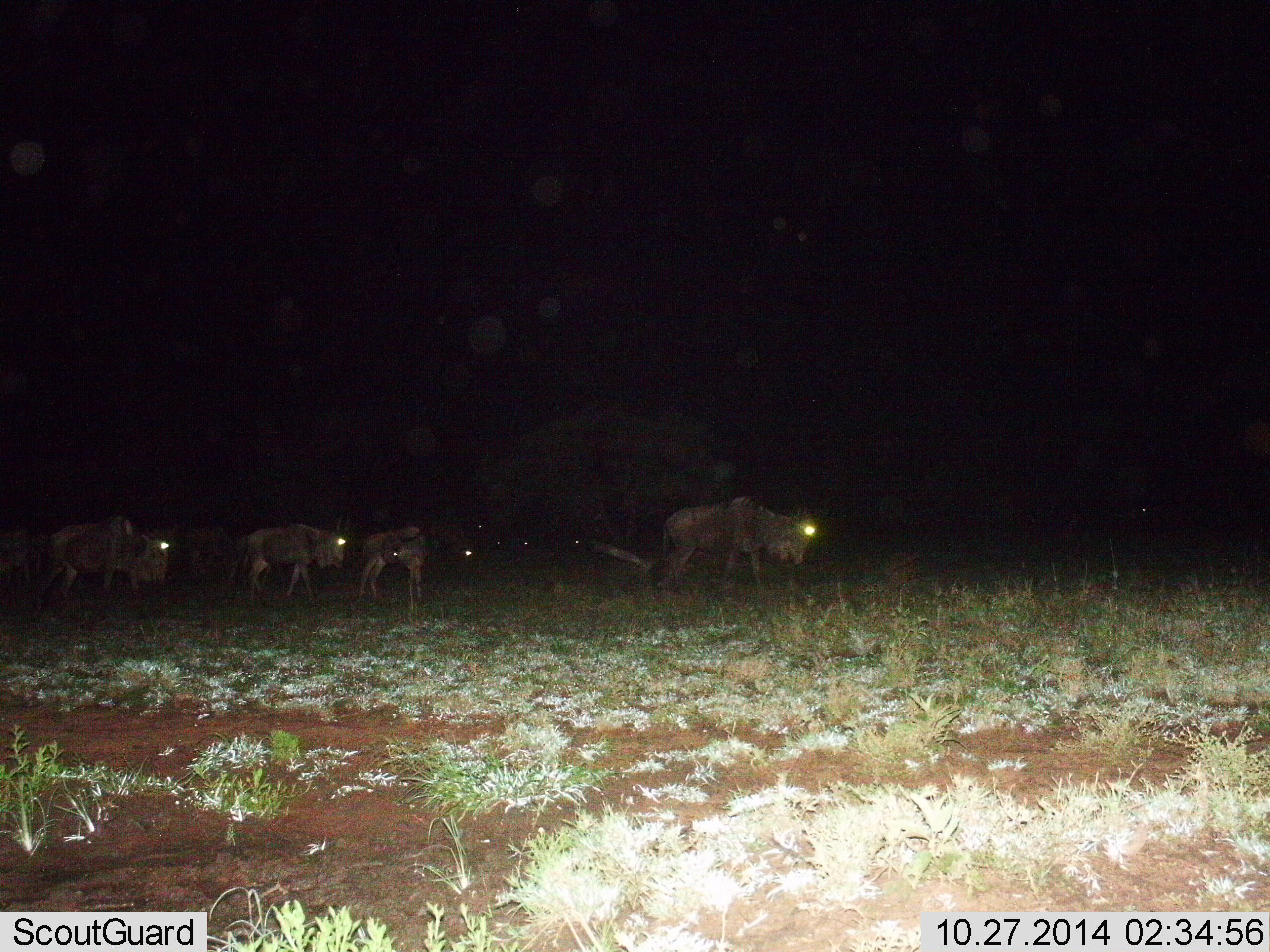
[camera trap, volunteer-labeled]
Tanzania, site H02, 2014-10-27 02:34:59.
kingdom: Animalia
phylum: Chordata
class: Mammalia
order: Artiodactyla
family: Bovidae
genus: Connochaetes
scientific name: Connochaetes taurinus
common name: blue wildebeest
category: wildebeest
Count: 6.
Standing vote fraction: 20%.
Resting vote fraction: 0%.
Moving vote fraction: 100%.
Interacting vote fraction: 0%.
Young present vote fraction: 0%.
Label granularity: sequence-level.